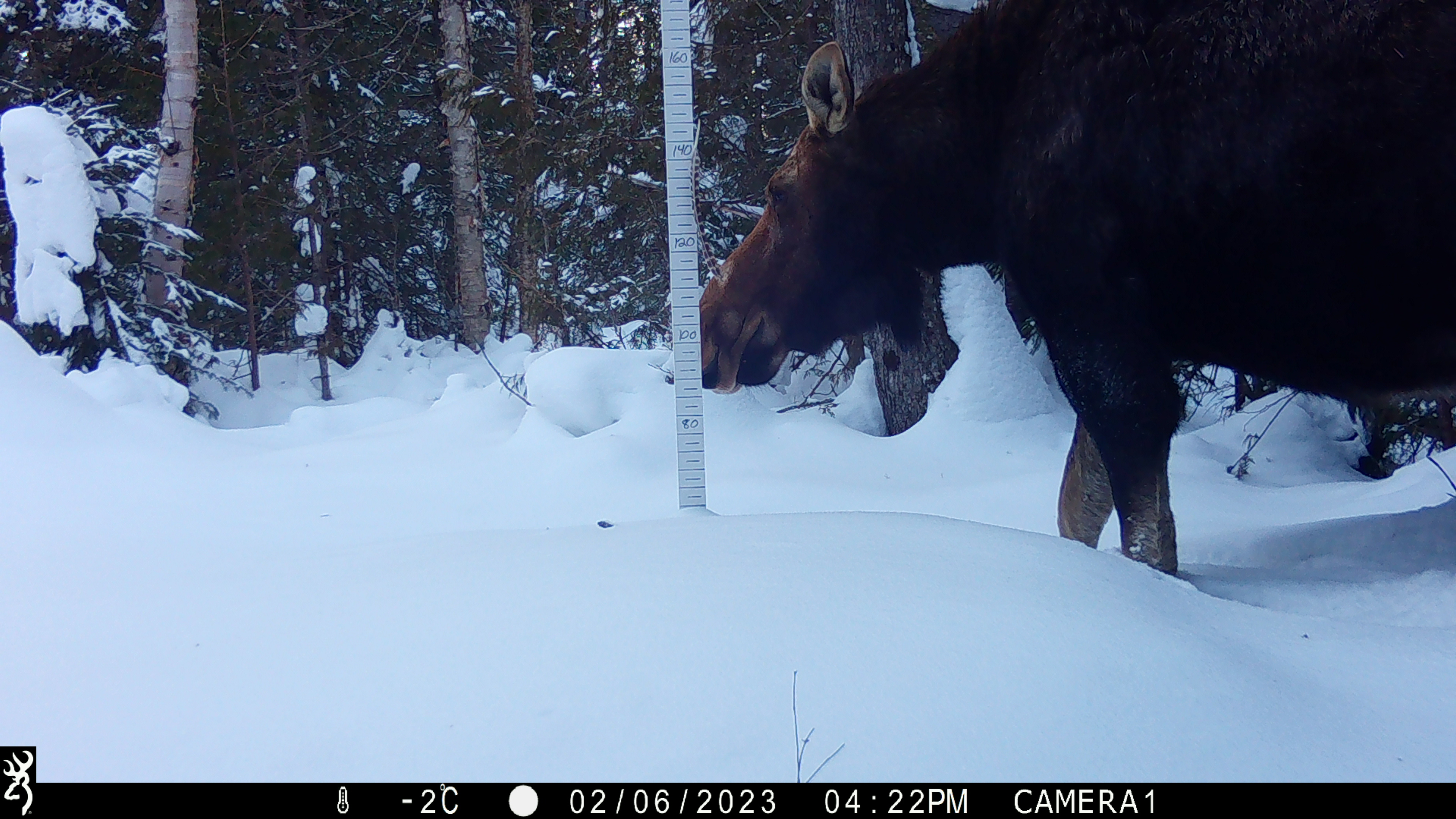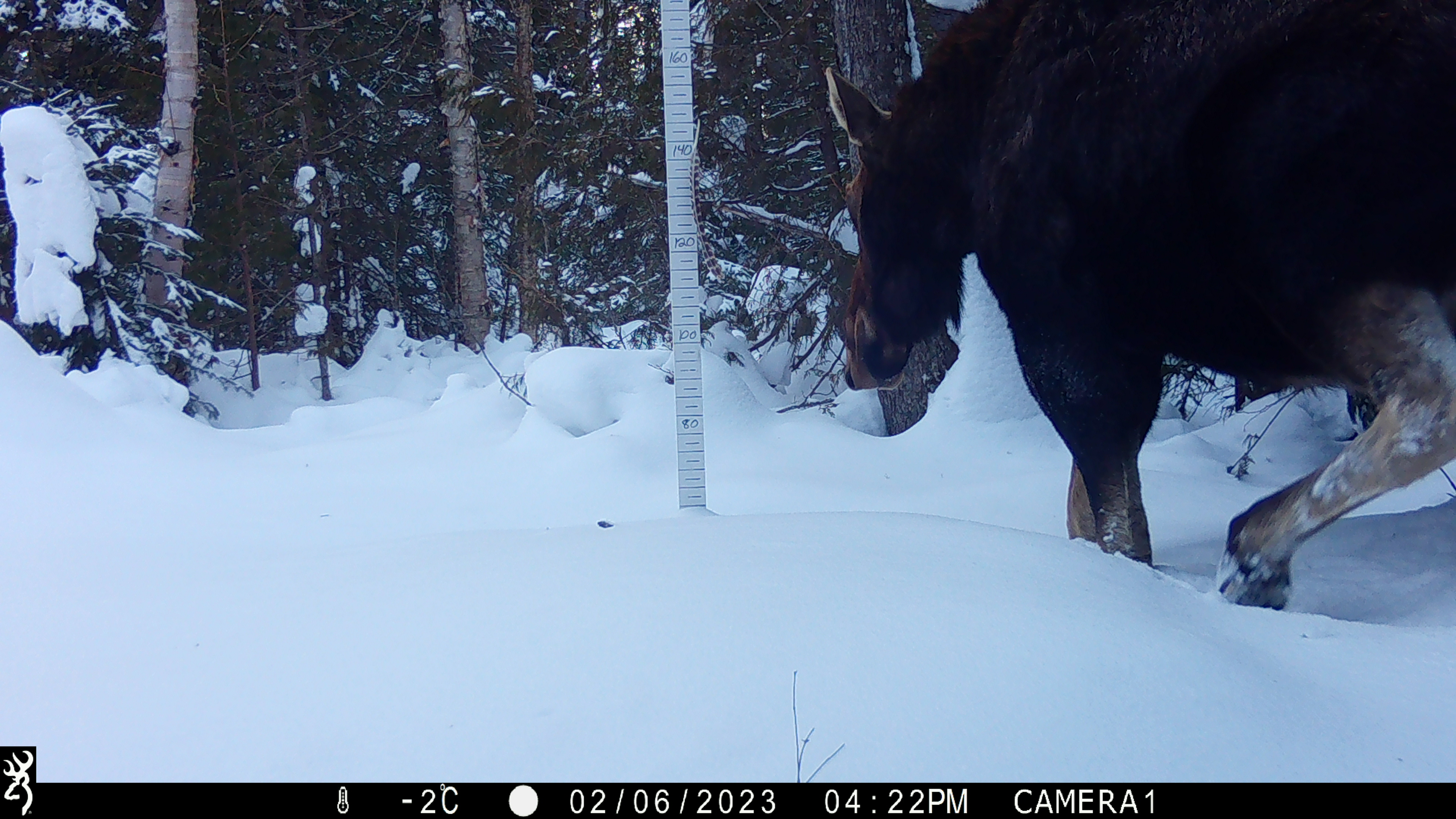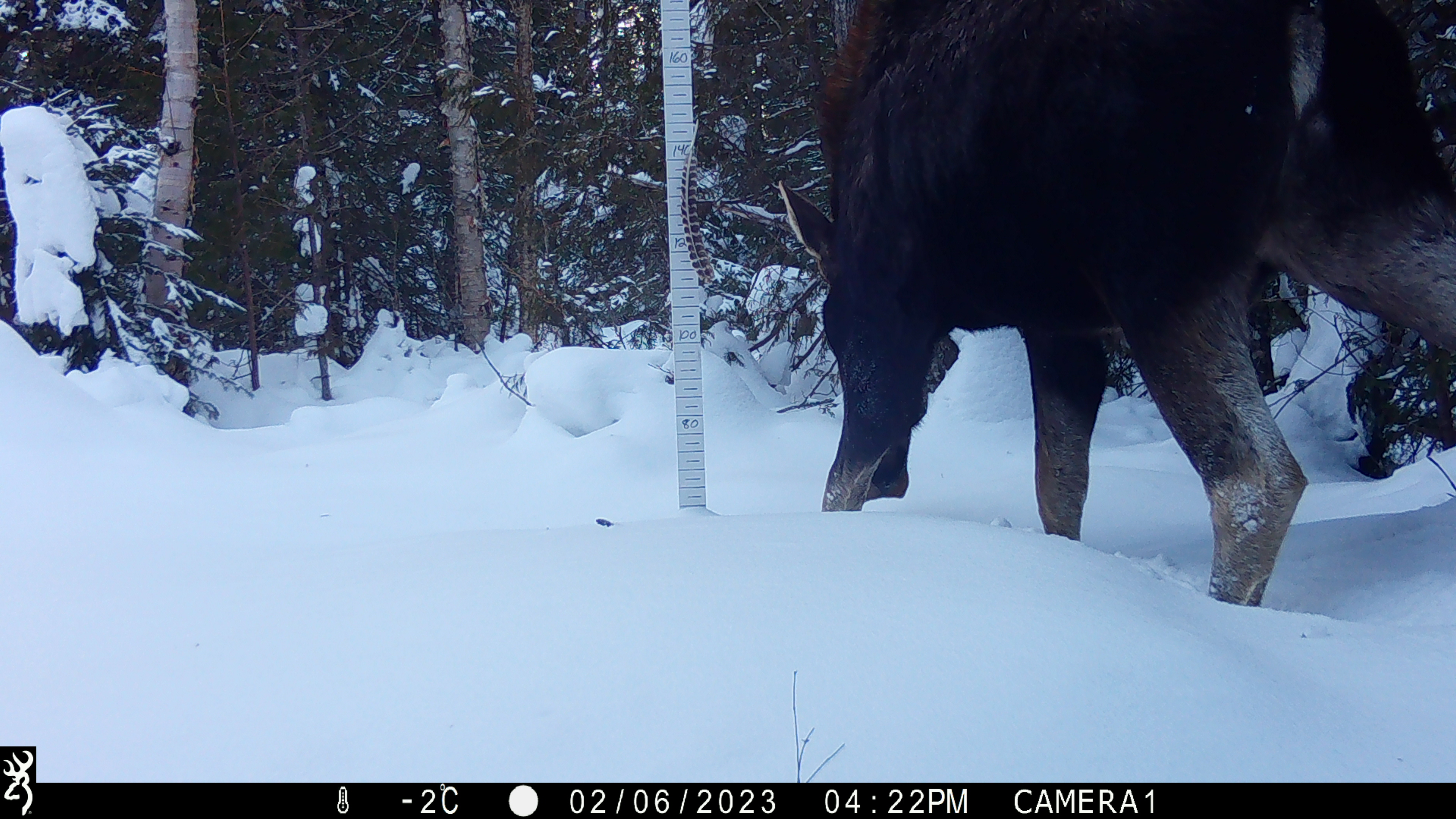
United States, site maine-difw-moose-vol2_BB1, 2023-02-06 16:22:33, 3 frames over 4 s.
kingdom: Animalia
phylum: Chordata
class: Mammalia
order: Artiodactyla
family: Cervidae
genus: Alces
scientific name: Alces alces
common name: moose